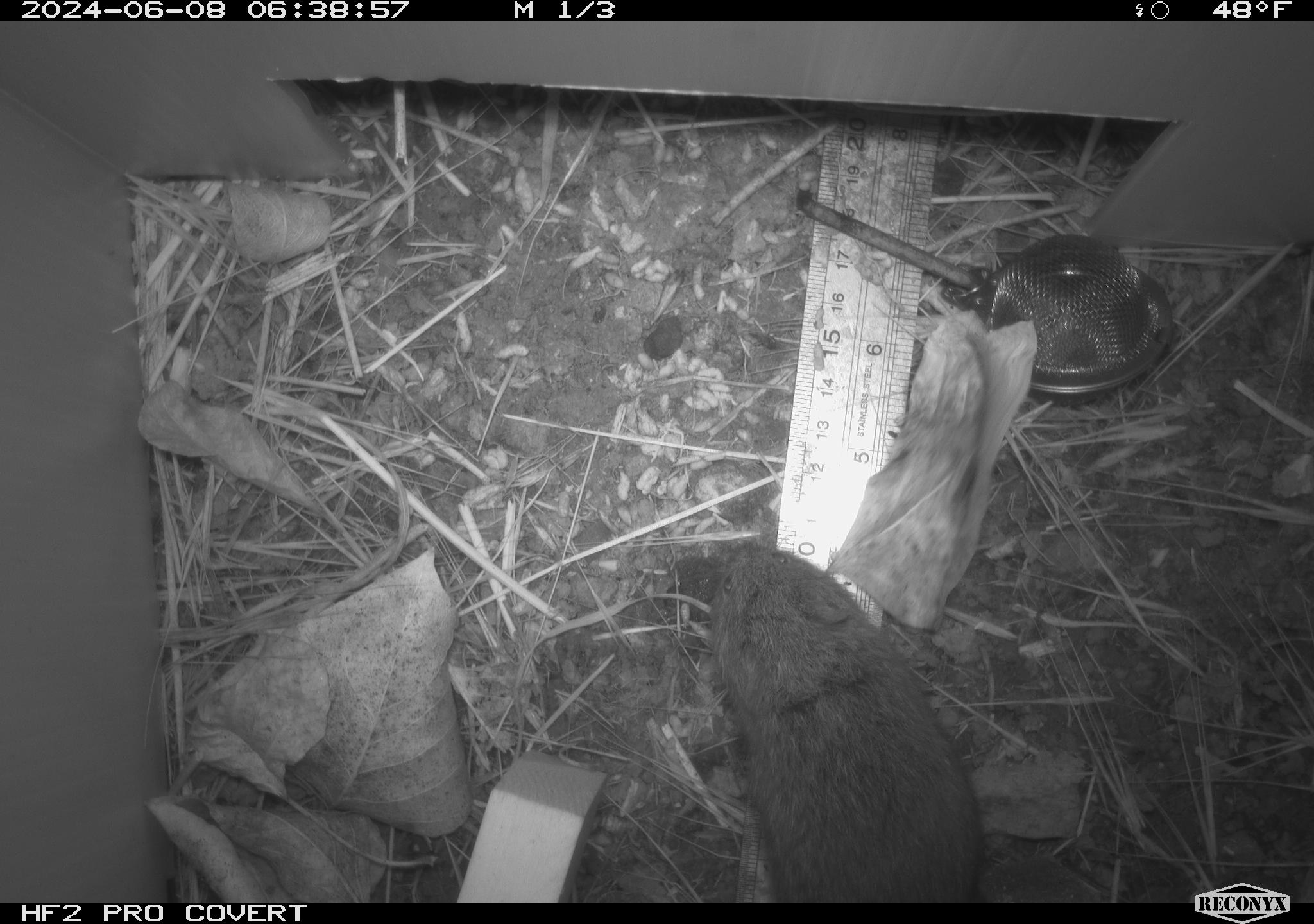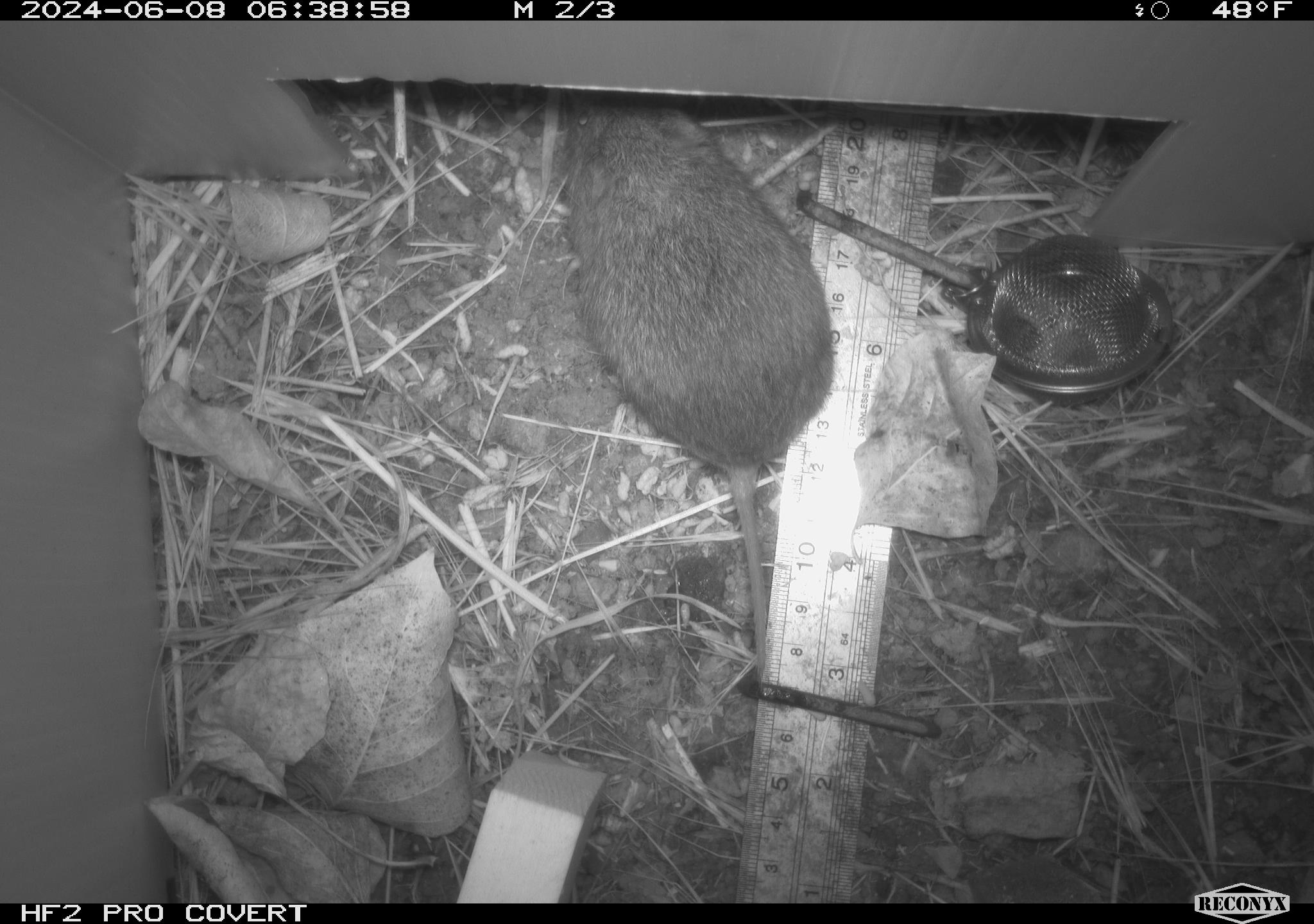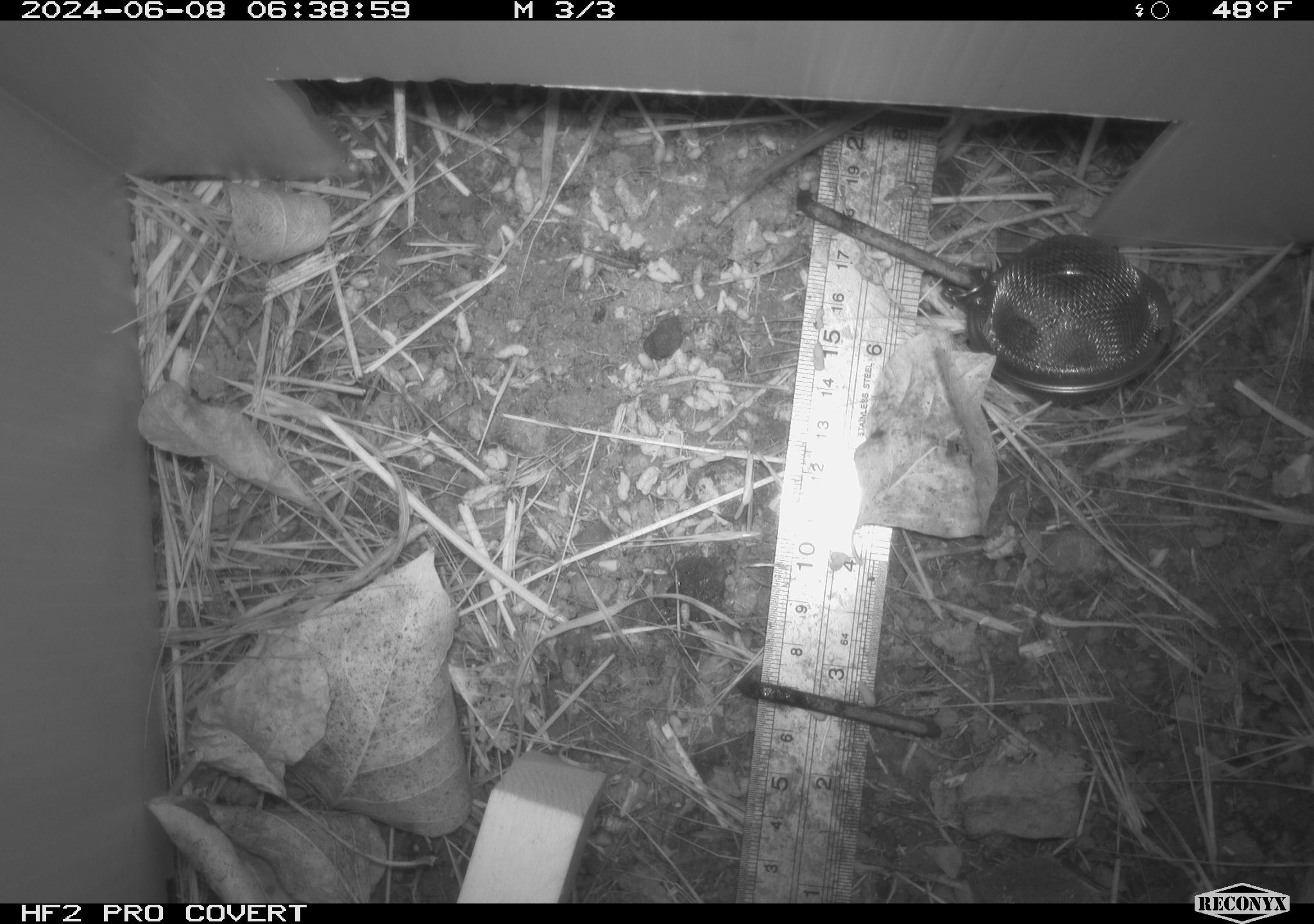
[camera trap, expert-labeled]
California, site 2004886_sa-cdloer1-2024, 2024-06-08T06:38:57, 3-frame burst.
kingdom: Animalia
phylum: Chordata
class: Mammalia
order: Rodentia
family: Cricetidae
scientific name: Arvicolinae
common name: voles, lemmings, and muskrats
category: arvicolinae subfamily